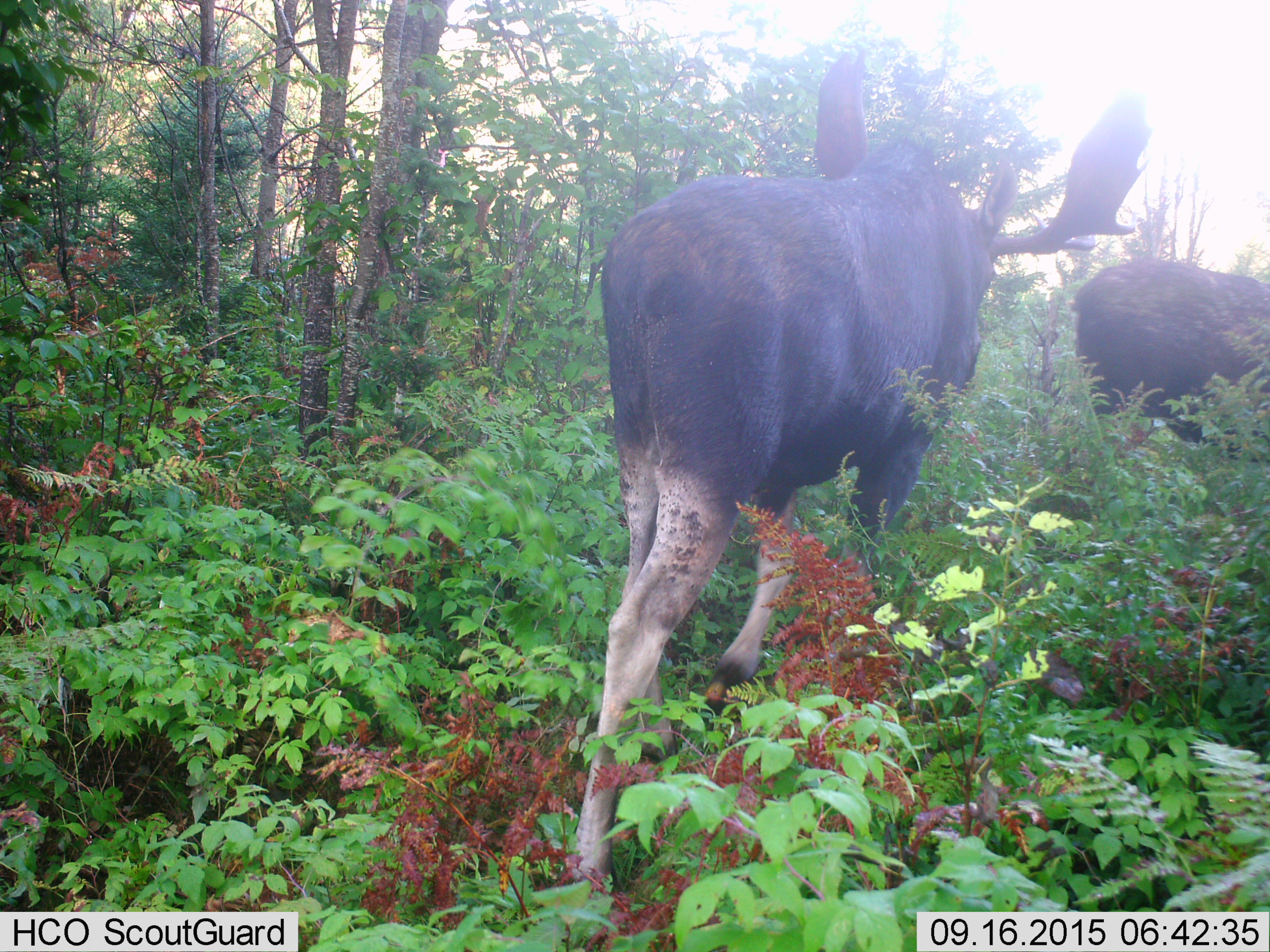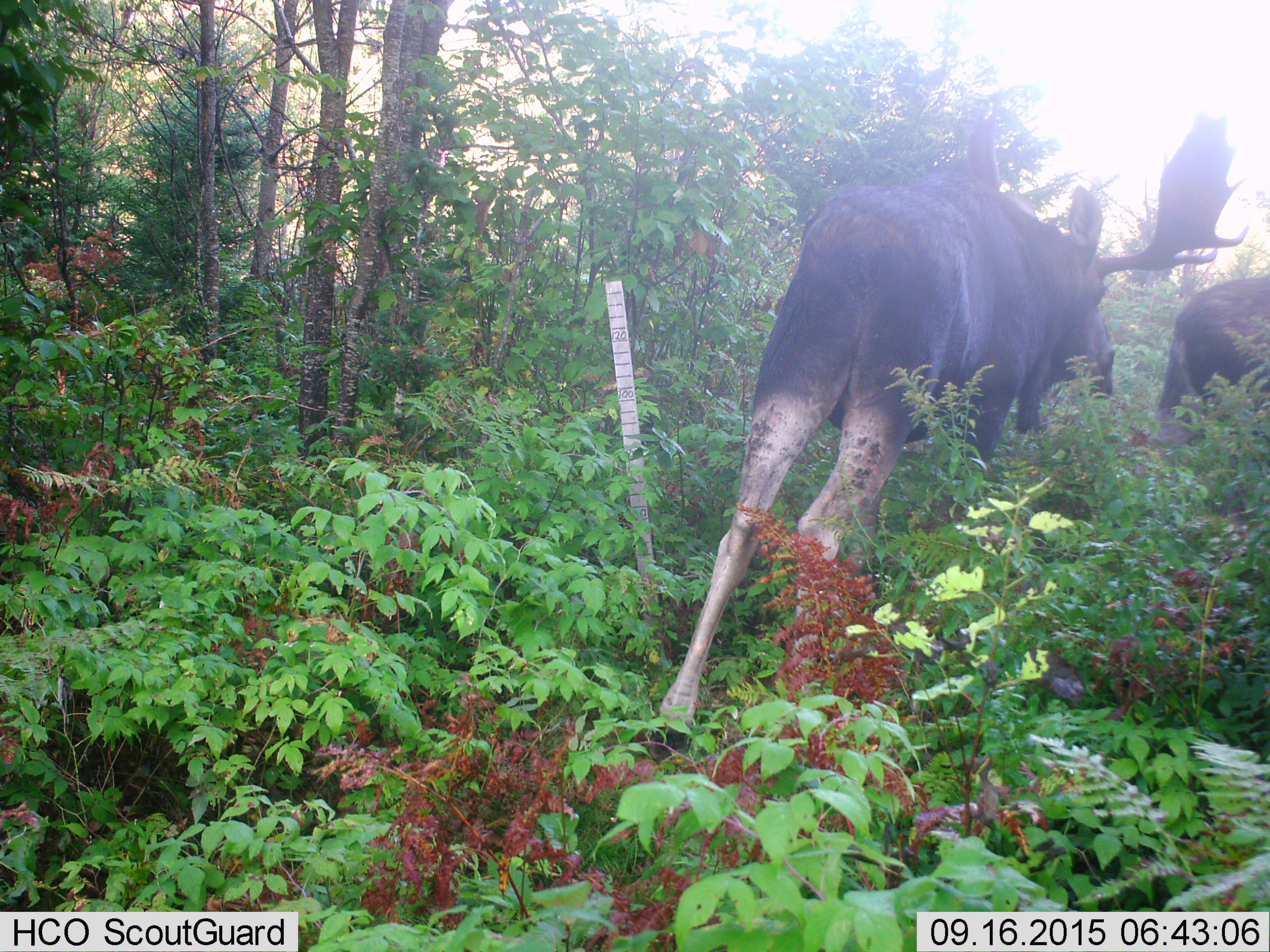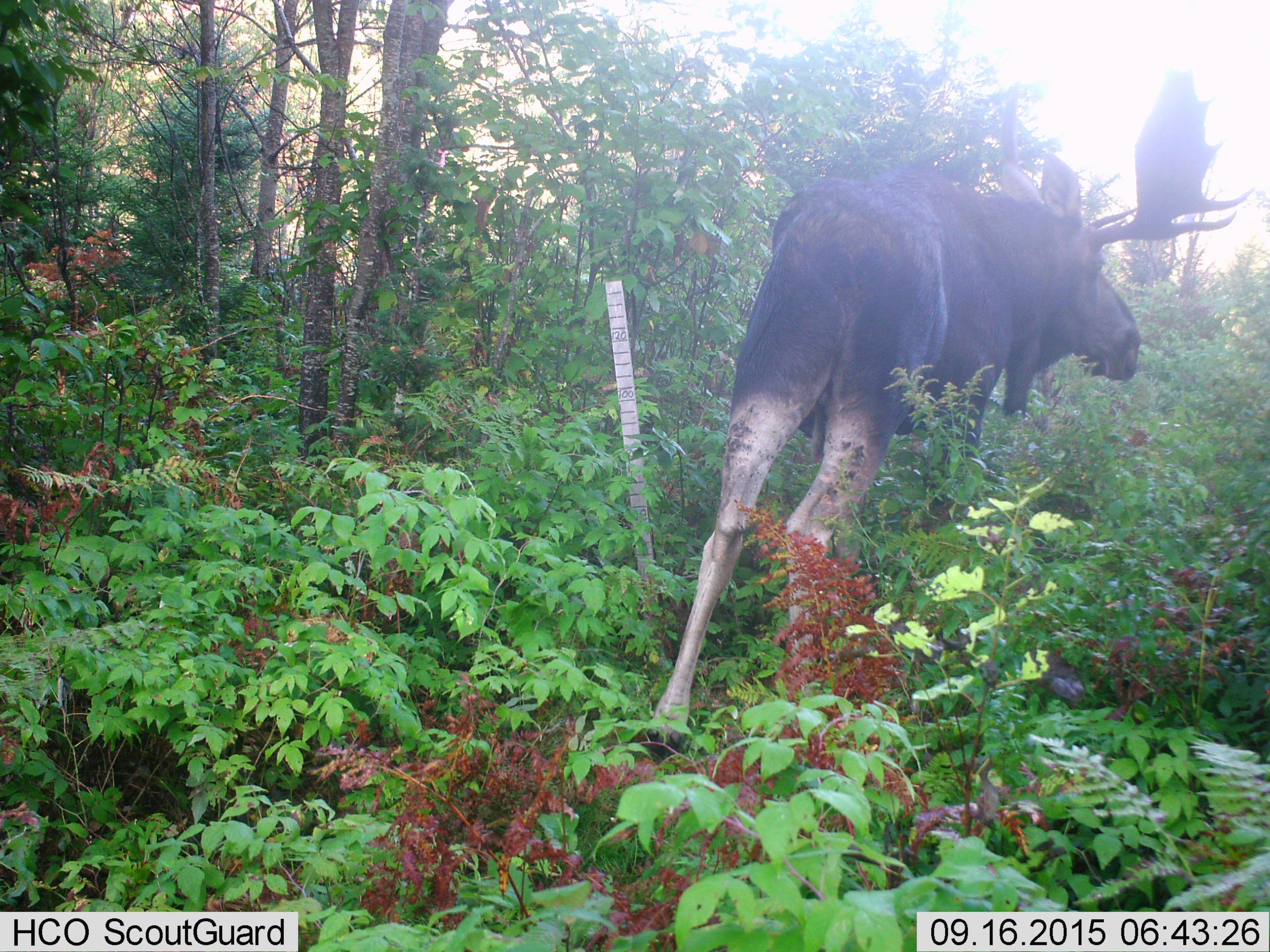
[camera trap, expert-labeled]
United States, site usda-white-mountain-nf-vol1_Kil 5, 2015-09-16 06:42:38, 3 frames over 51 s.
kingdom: Animalia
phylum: Chordata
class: Mammalia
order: Artiodactyla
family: Cervidae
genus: Alces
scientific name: Alces alces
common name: moose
Moose (Alces alces).